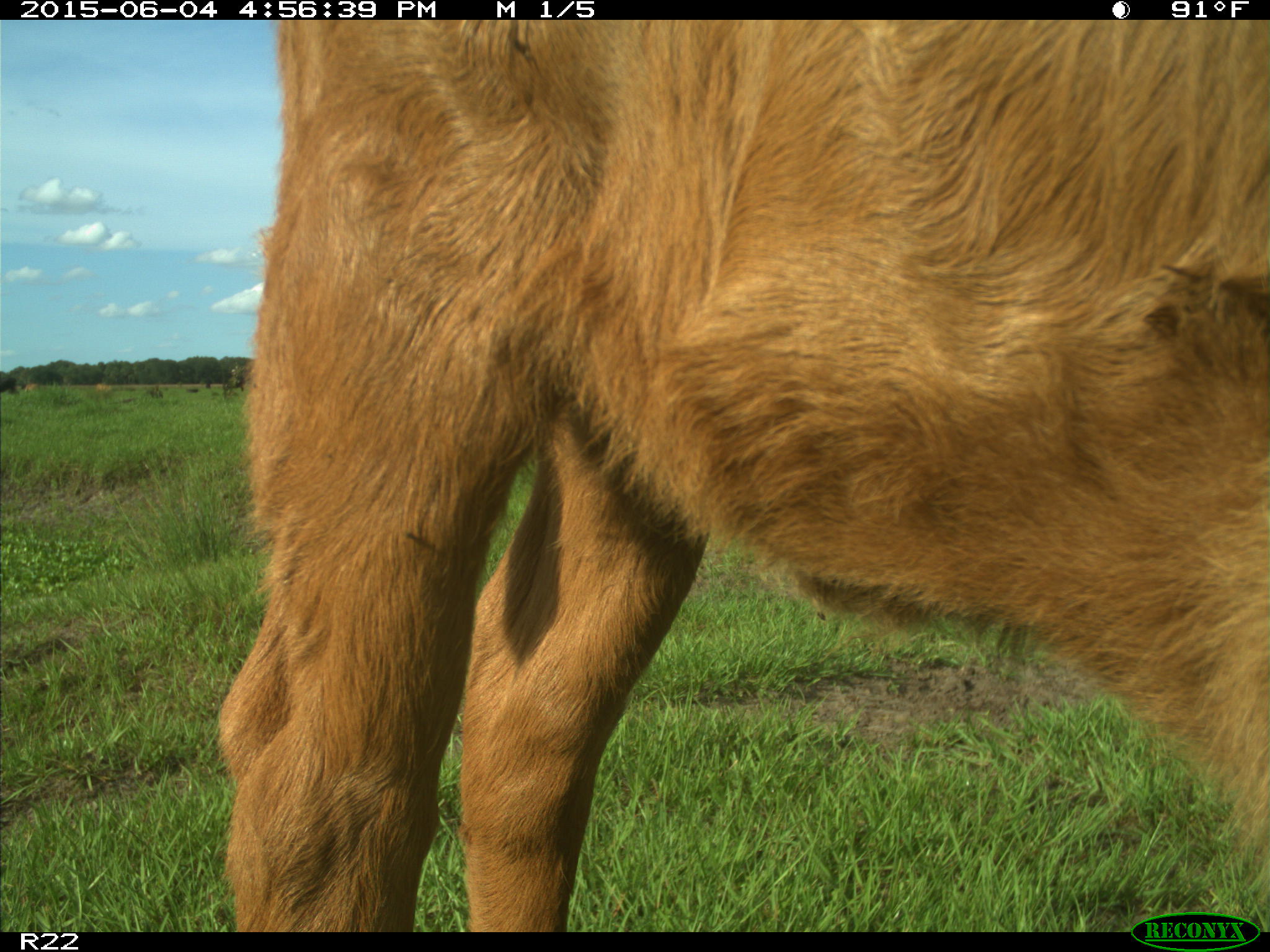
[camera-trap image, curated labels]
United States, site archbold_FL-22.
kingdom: Animalia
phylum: Chordata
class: Mammalia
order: Artiodactyla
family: Bovidae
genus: Bos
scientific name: Bos taurus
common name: domestic cow